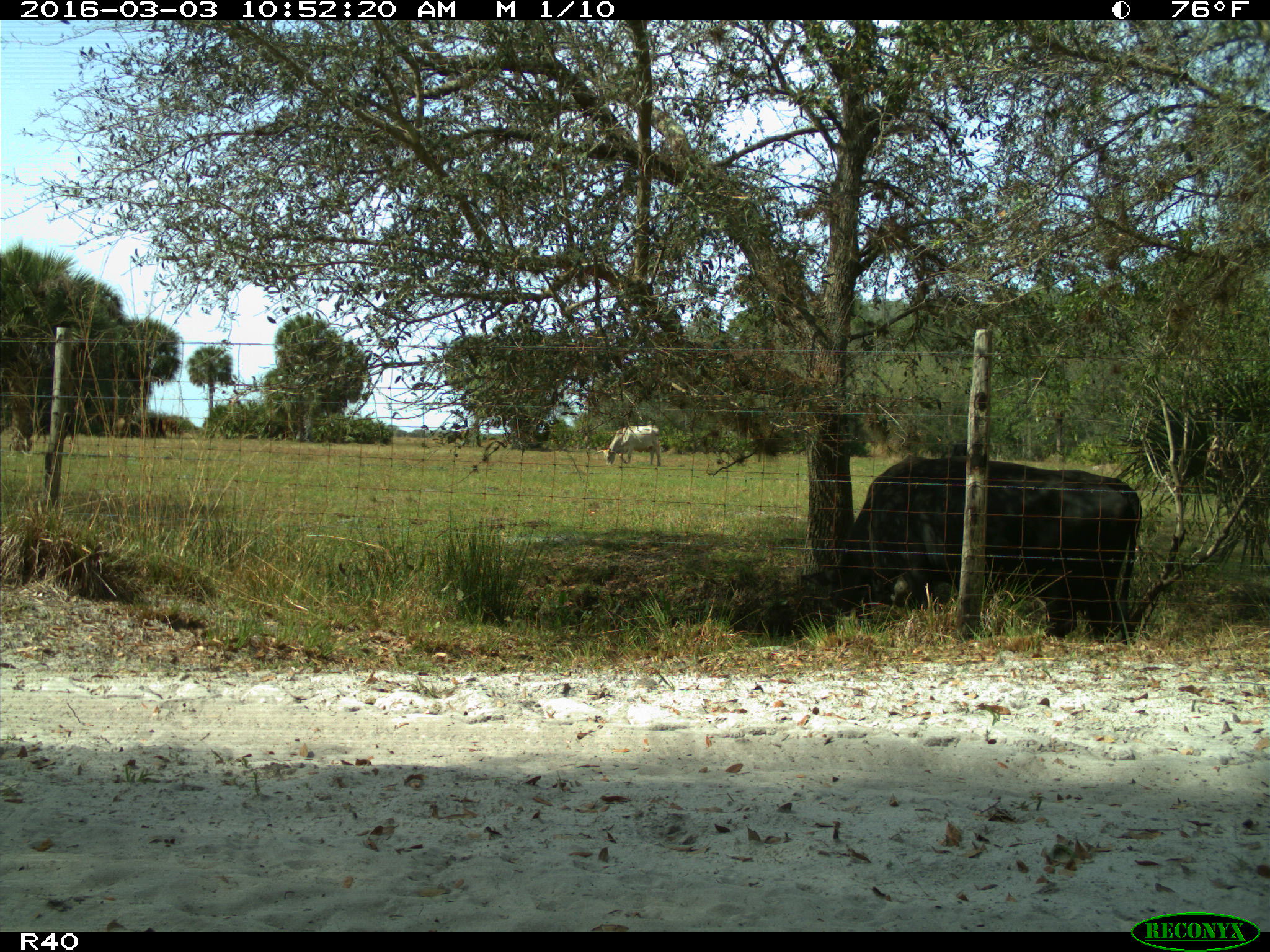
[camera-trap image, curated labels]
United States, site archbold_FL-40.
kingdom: Animalia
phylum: Chordata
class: Mammalia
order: Artiodactyla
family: Bovidae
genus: Bos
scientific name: Bos taurus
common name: domestic cow